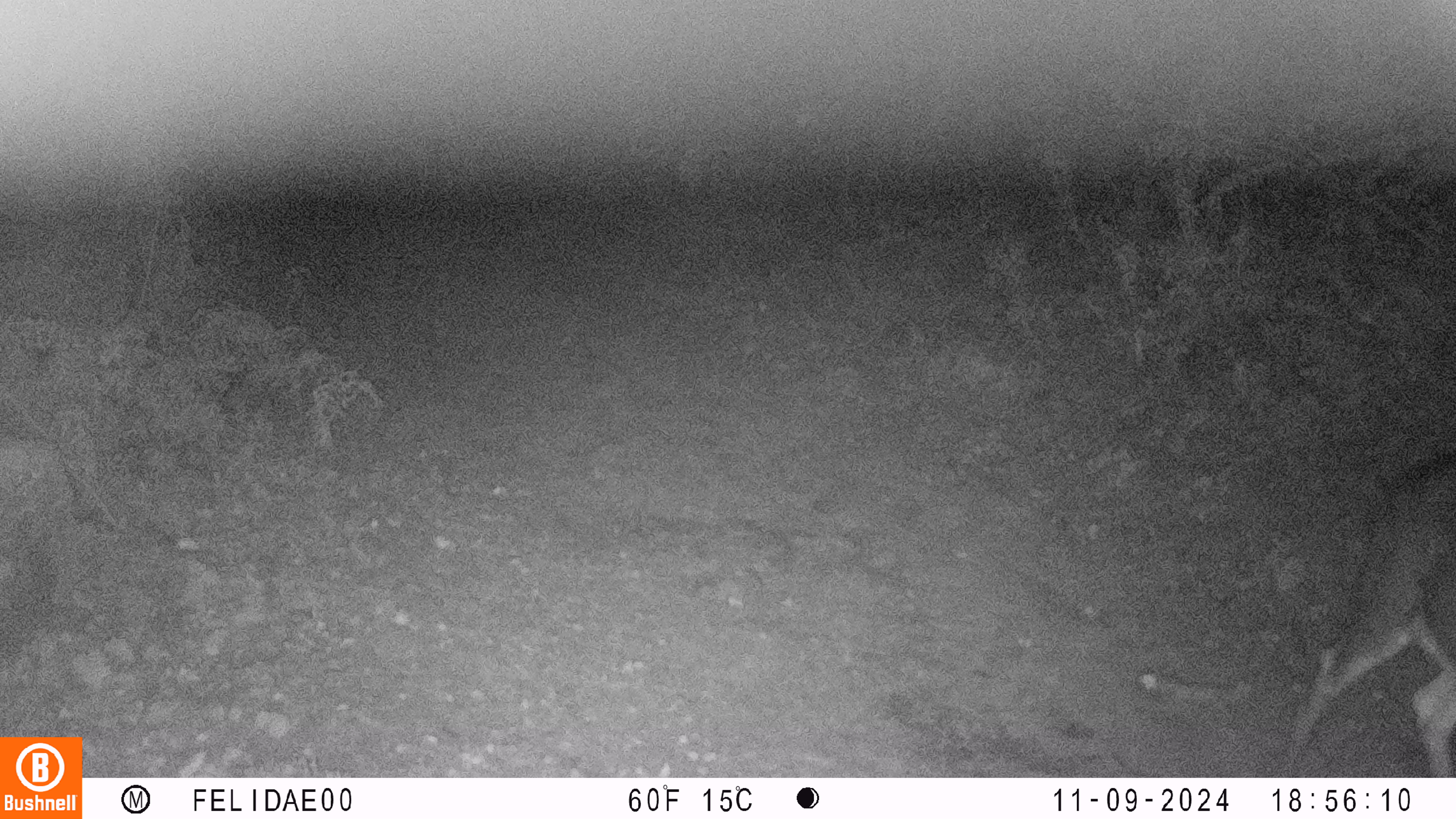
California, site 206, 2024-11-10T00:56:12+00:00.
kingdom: Animalia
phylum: Chordata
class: Mammalia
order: Artiodactyla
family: Cervidae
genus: Odocoileus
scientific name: Odocoileus hemionus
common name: mule deer